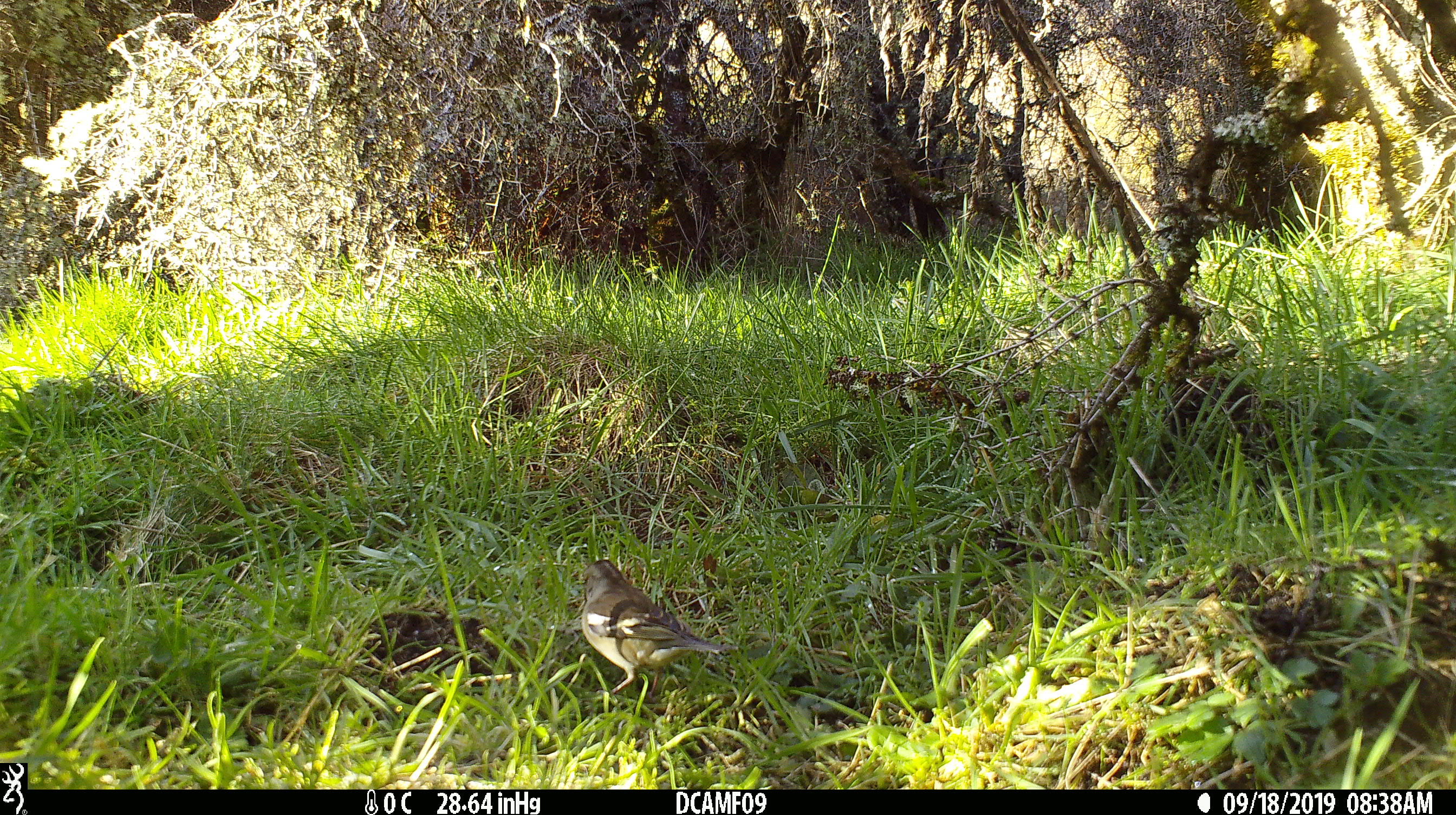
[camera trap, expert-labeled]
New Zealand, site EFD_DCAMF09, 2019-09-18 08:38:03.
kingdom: Animalia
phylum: Chordata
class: Aves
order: Passeriformes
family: Fringillidae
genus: Fringilla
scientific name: Fringilla coelebs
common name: common chaffinch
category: chaffinch